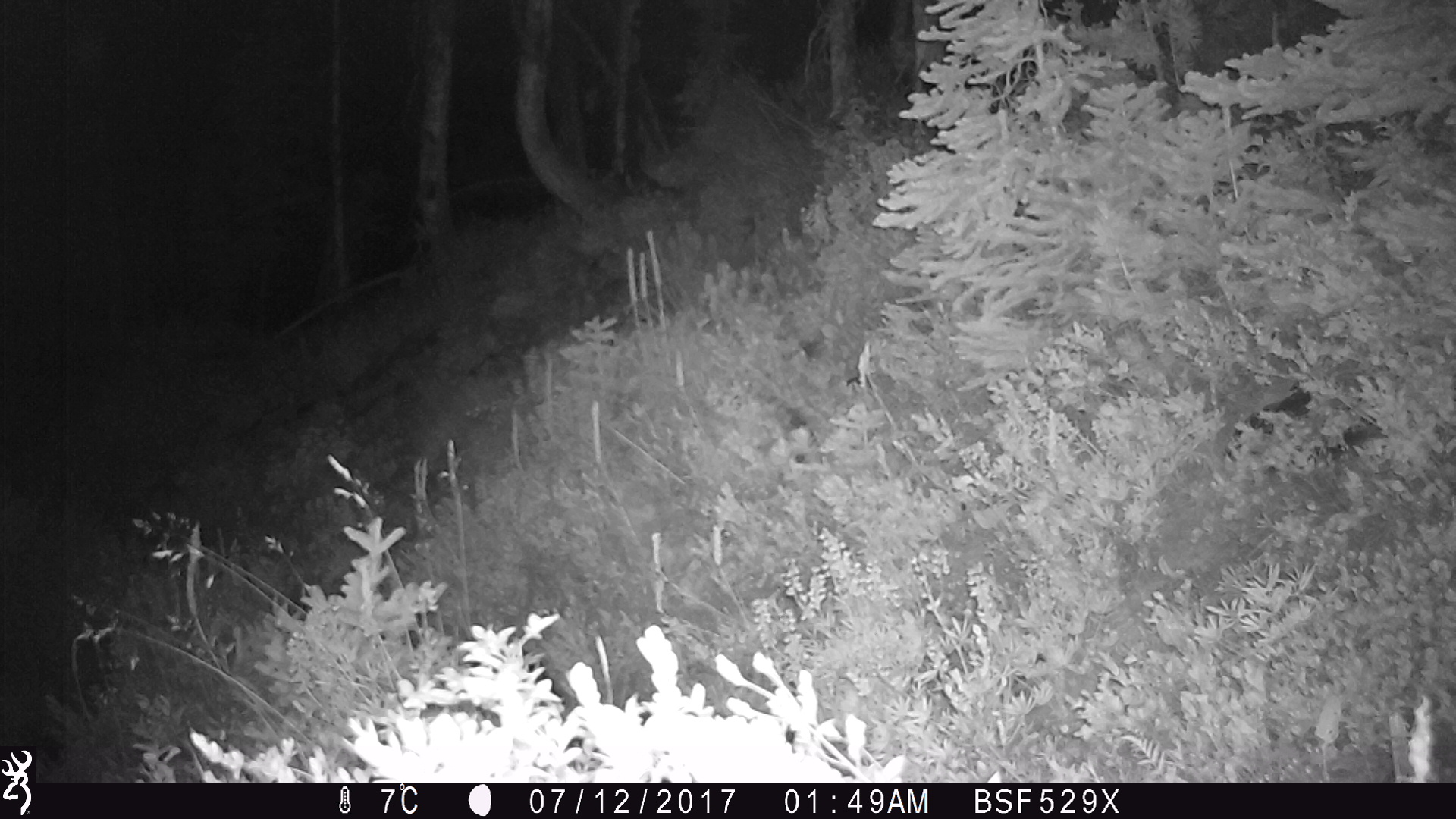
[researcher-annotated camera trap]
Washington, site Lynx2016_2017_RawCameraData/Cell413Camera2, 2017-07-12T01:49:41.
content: unidentified animal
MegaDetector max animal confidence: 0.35